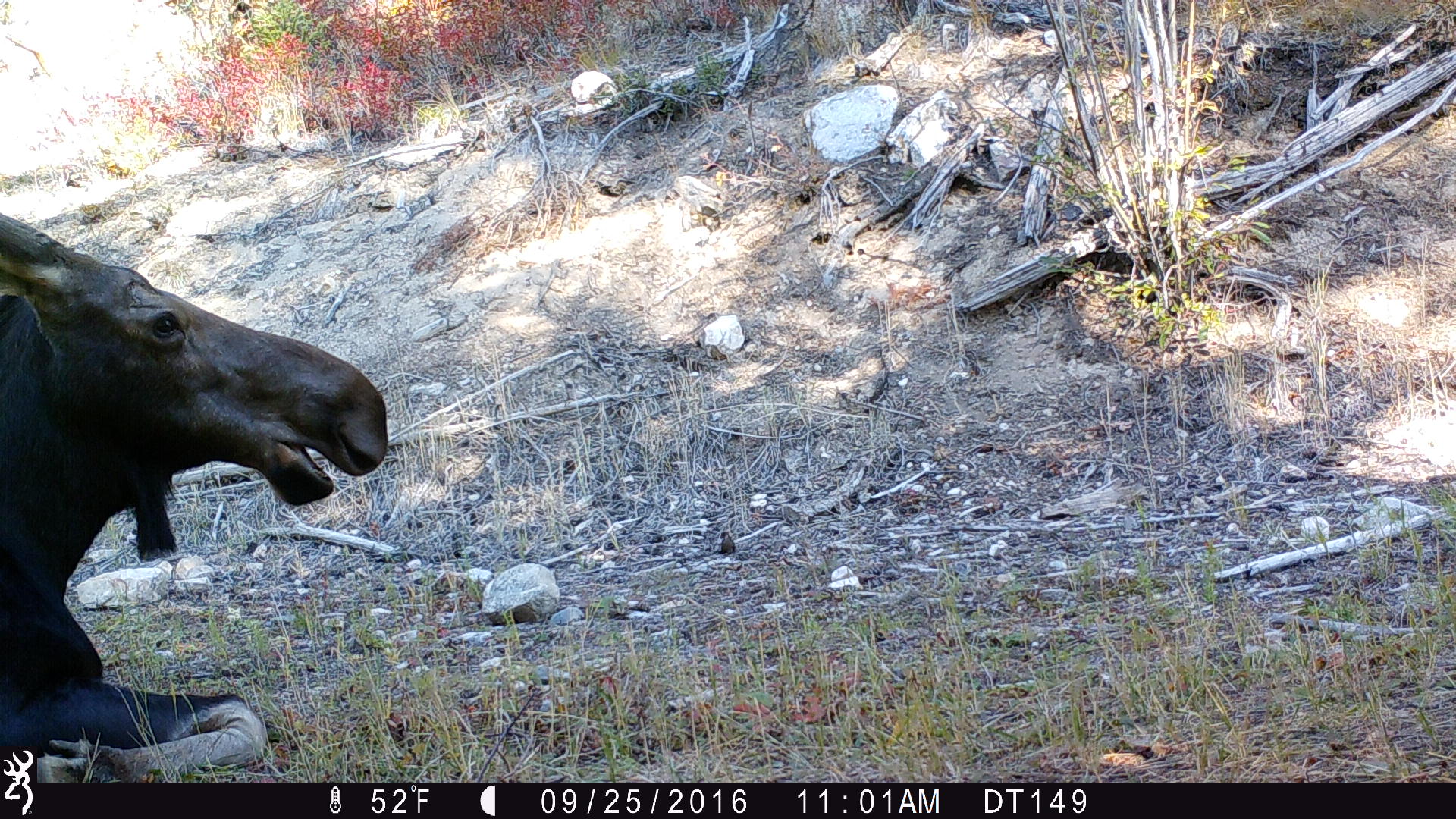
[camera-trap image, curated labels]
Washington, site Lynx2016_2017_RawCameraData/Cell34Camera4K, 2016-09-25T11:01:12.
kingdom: Animalia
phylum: Chordata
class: Mammalia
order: Artiodactyla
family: Cervidae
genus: Alces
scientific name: Alces alces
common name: moose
Alces alces (moose). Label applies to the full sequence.